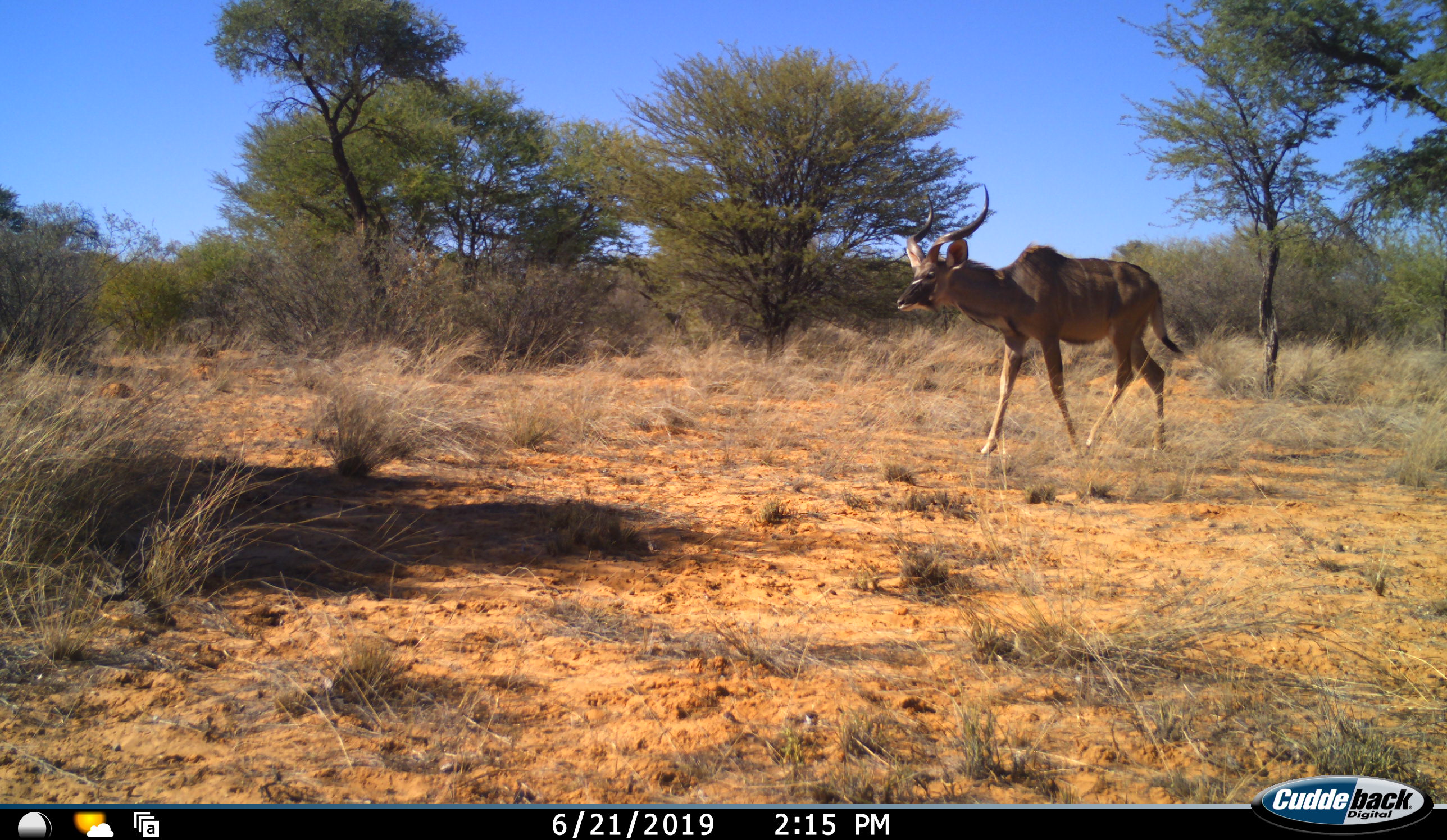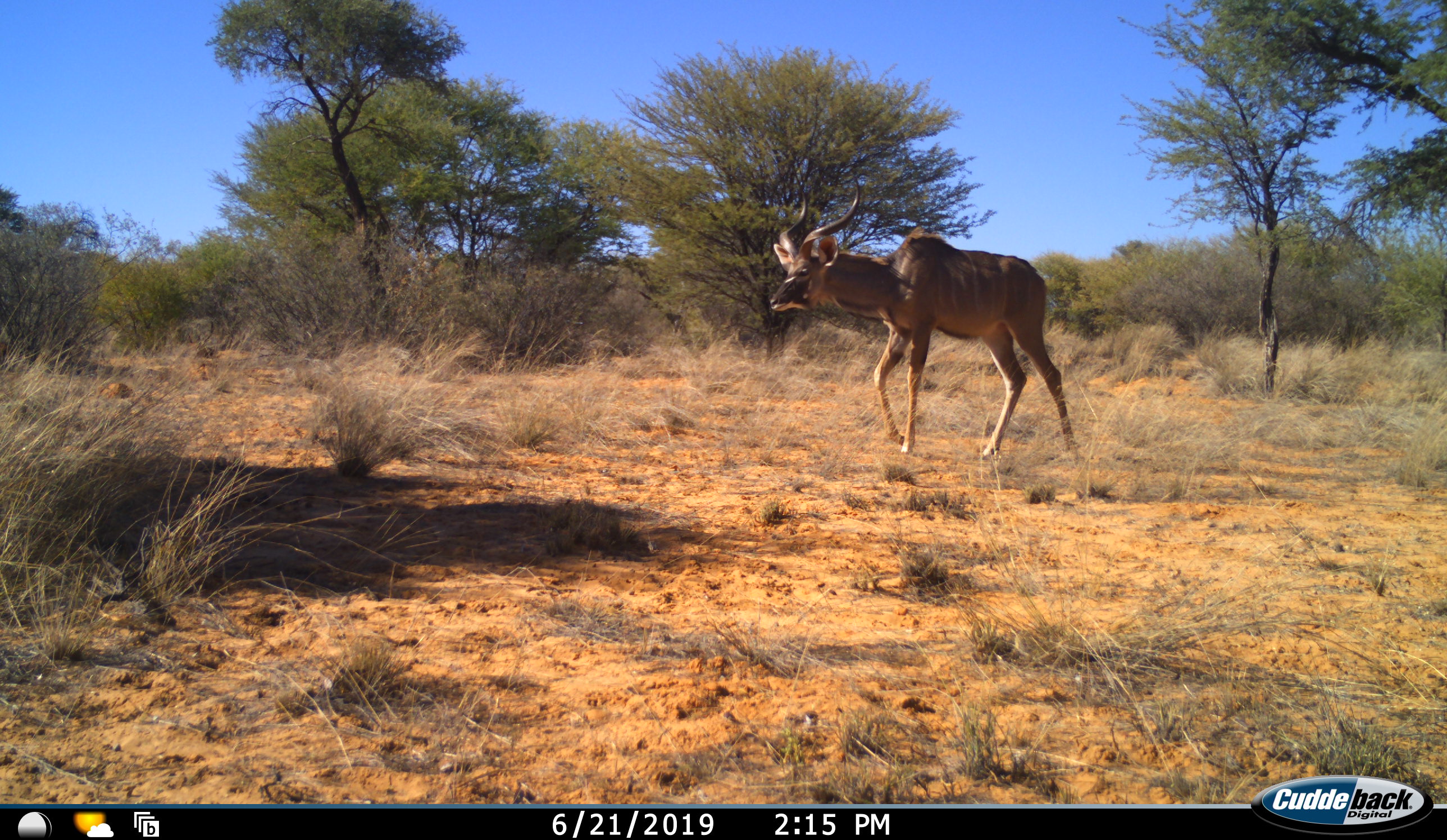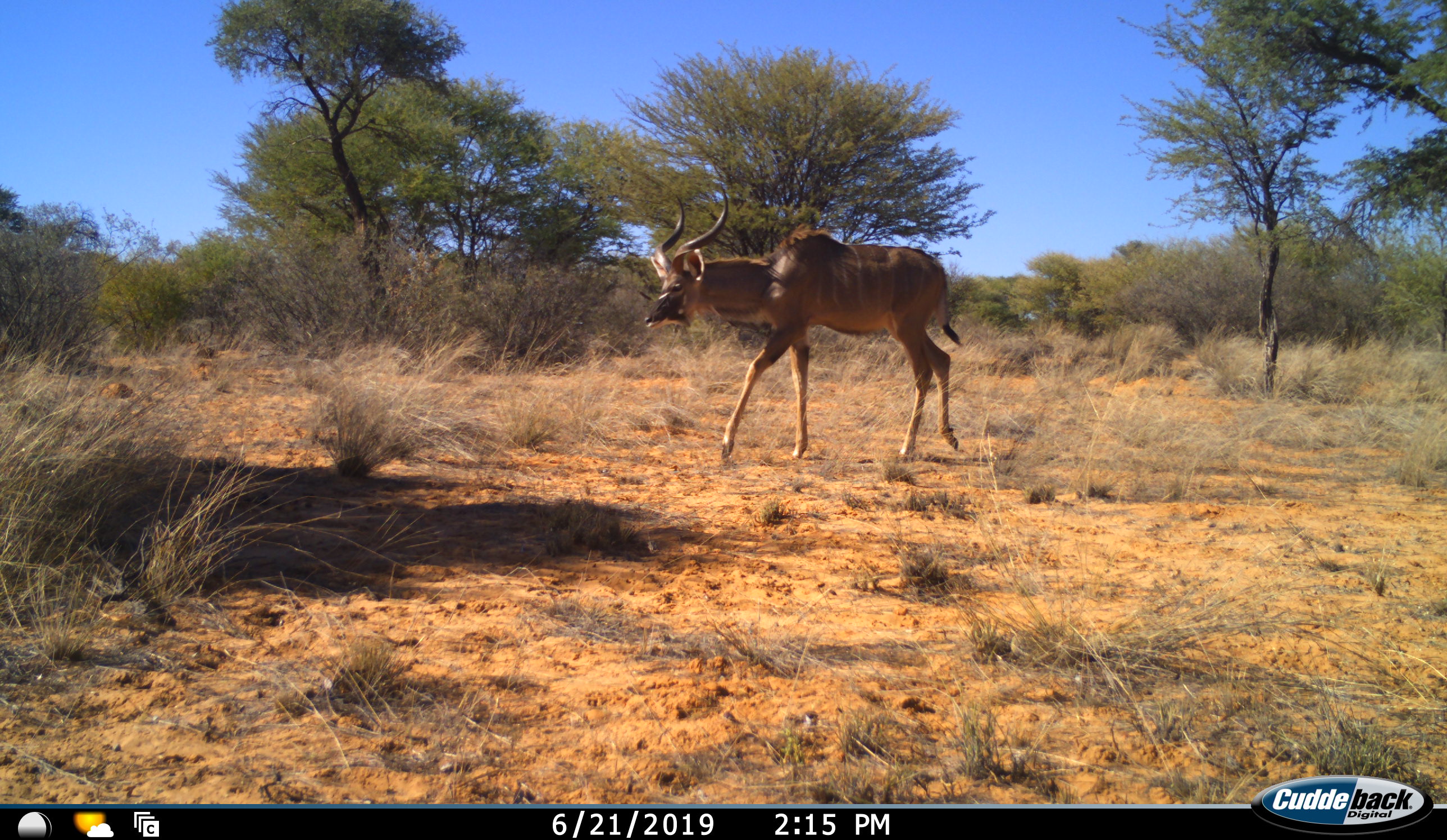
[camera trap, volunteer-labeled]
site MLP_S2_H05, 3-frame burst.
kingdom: Animalia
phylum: Chordata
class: Mammalia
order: Artiodactyla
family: Bovidae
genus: Tragelaphus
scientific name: Tragelaphus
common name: kudu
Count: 1.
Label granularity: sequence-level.